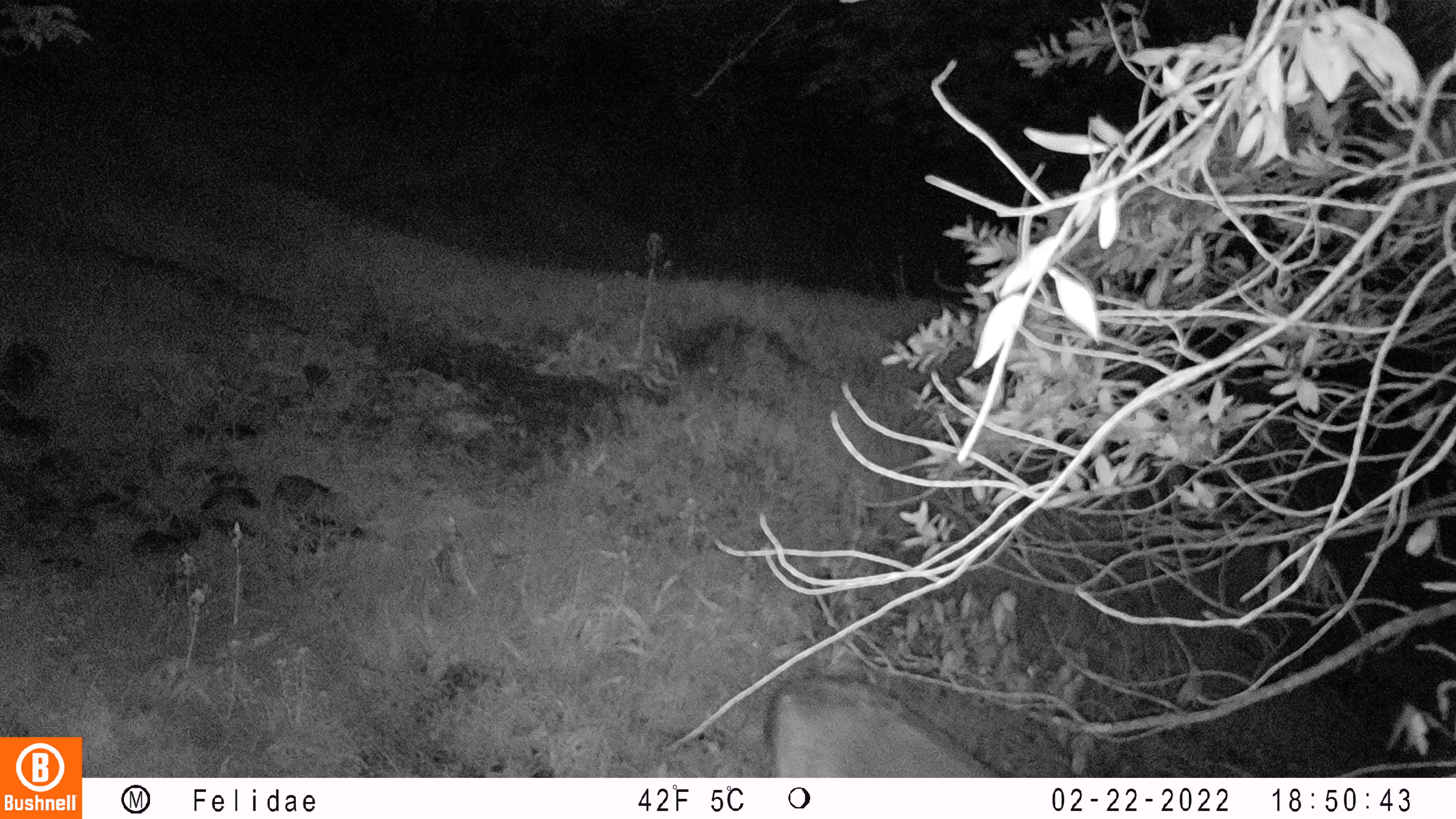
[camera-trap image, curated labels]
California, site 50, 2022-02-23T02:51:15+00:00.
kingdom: Animalia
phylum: Chordata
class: Mammalia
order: Artiodactyla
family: Cervidae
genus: Odocoileus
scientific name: Odocoileus hemionus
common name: mule deer